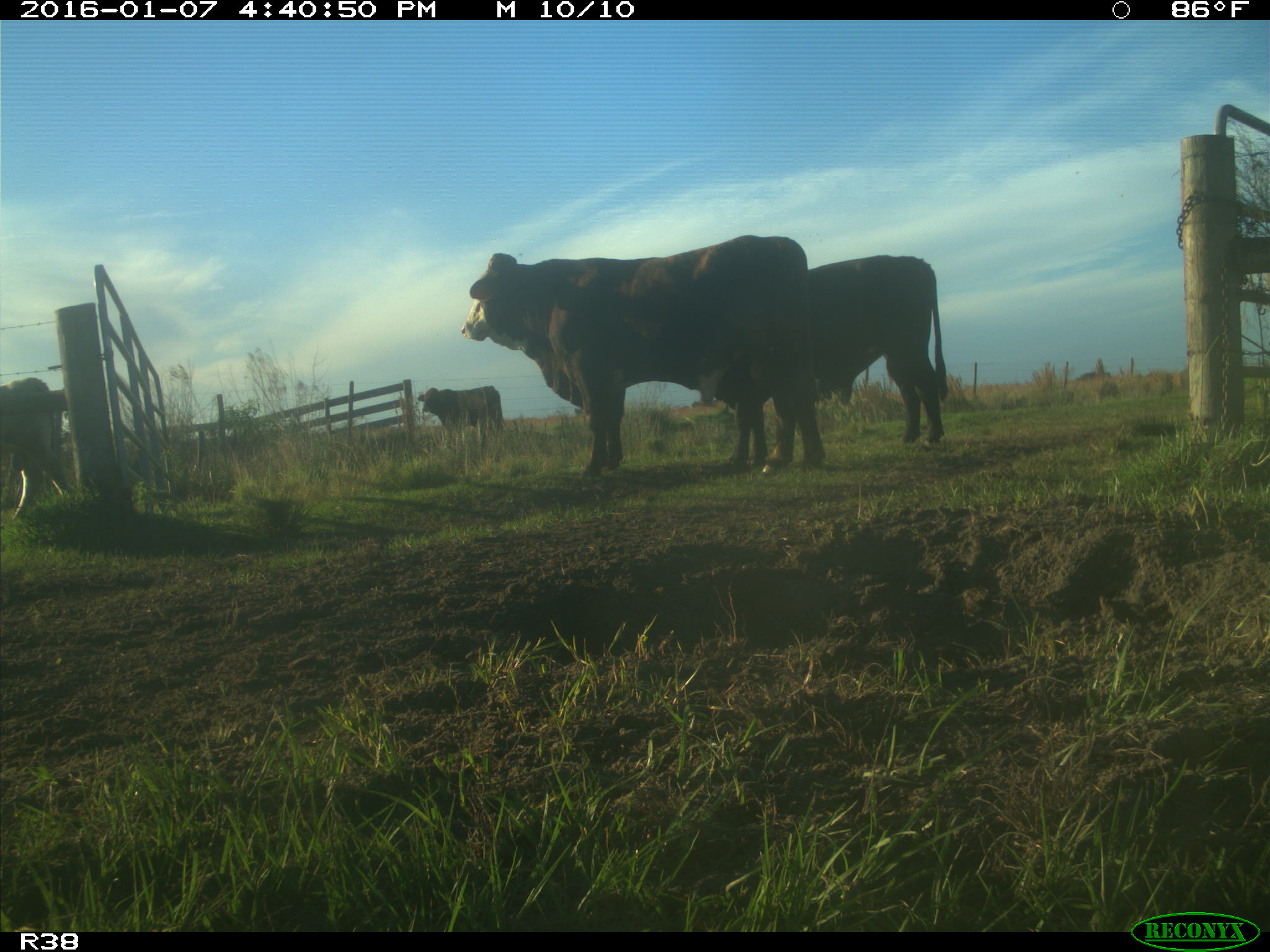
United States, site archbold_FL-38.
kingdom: Animalia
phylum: Chordata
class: Mammalia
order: Artiodactyla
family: Bovidae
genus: Bos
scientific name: Bos taurus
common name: domestic cow